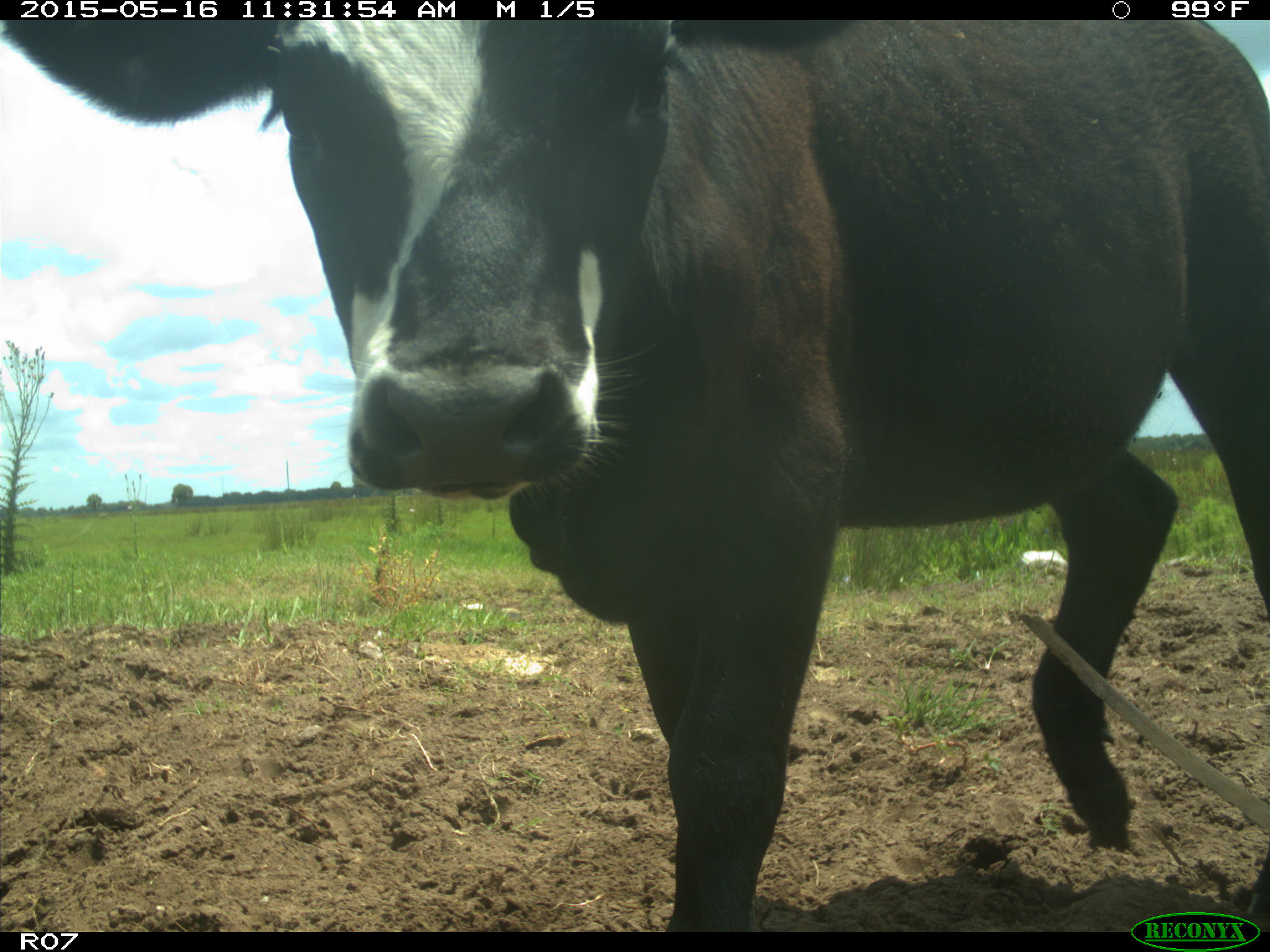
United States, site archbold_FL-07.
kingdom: Animalia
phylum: Chordata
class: Mammalia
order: Artiodactyla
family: Bovidae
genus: Bos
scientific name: Bos taurus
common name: domestic cow